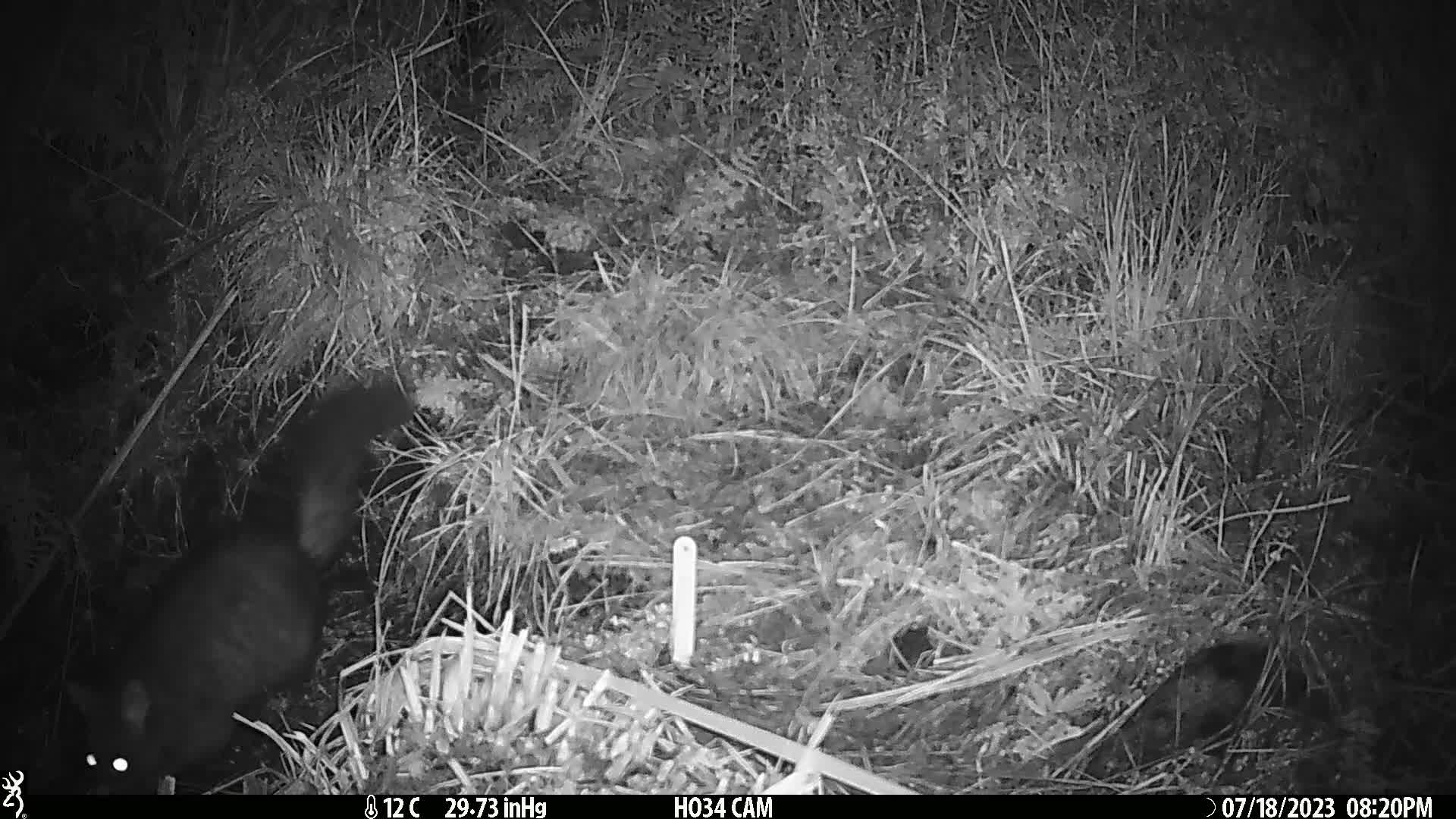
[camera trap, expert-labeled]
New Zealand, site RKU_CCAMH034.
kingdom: Animalia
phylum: Chordata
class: Mammalia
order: Diprotodontia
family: Phalangeridae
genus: Trichosurus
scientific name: Trichosurus vulpecula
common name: common brushtail possum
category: possum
Possum (common brushtail possum) (Trichosurus vulpecula).